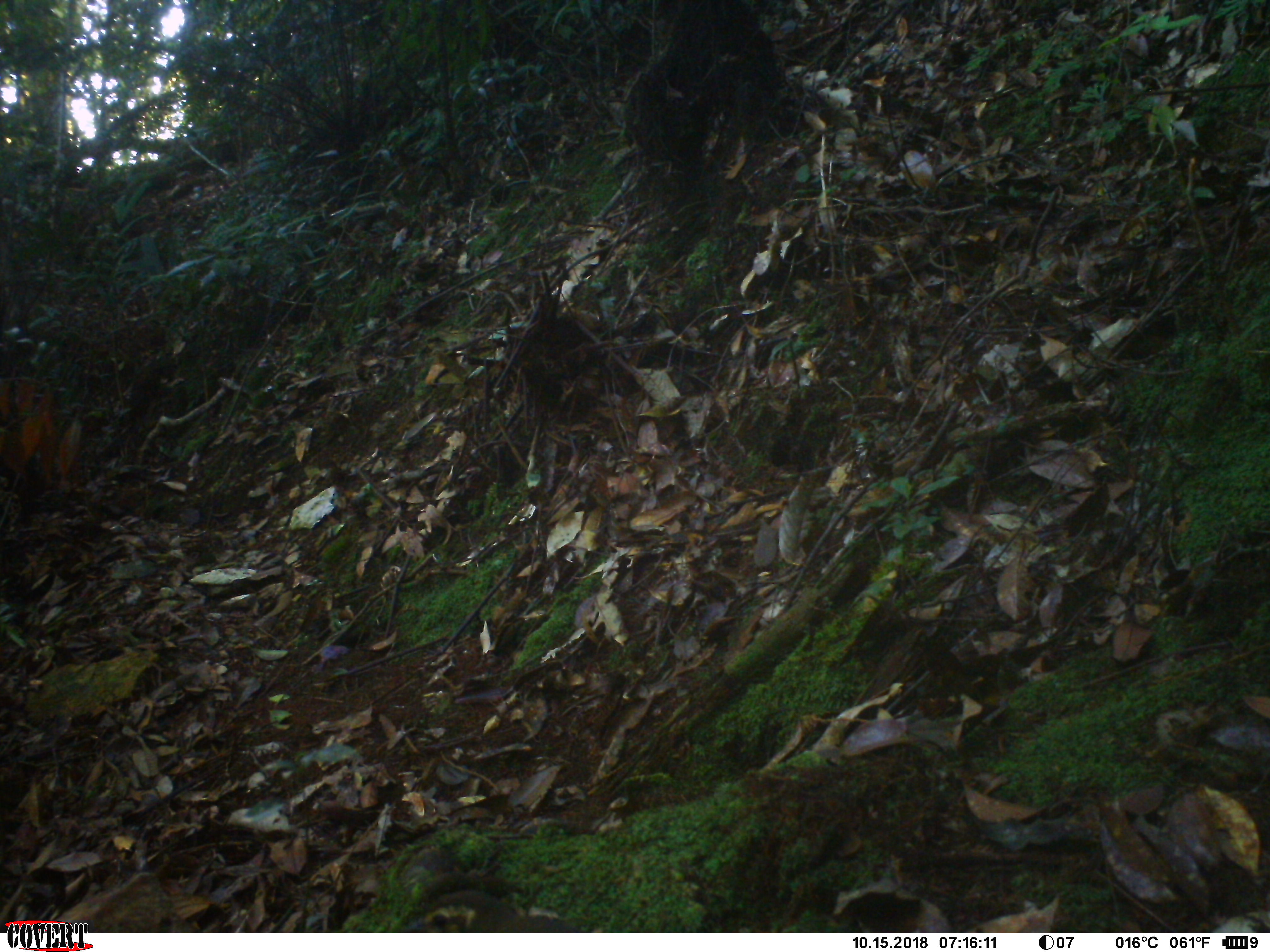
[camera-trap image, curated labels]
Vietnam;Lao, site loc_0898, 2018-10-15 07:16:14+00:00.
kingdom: Animalia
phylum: Chordata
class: Aves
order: Passeriformes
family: Turdidae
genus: Geokichla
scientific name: Geokichla sibirica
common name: siberian thrush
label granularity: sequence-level